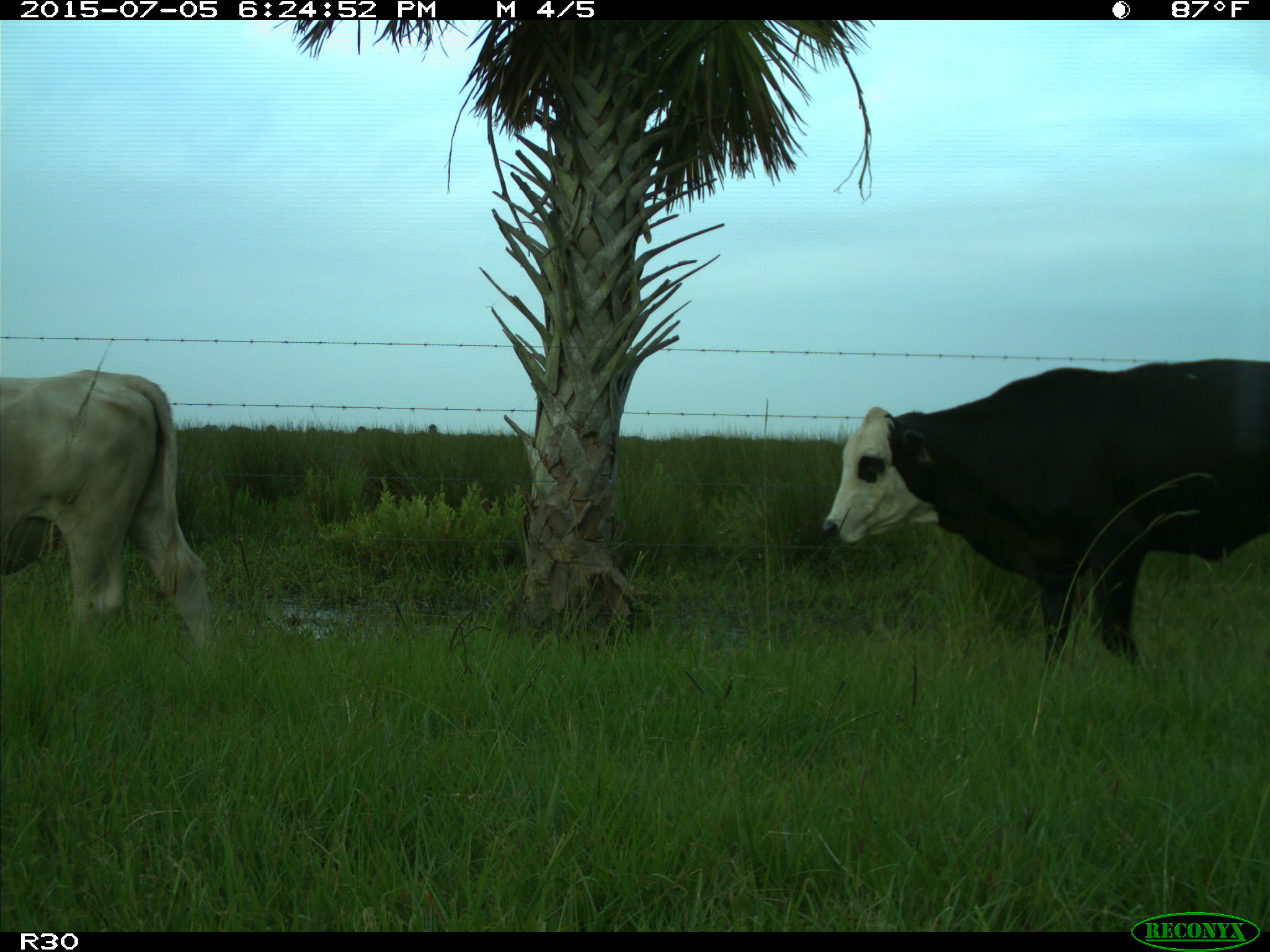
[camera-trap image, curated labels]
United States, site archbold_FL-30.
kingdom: Animalia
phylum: Chordata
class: Mammalia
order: Artiodactyla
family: Bovidae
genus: Bos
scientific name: Bos taurus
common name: domestic cow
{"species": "Bos taurus (domestic cow)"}